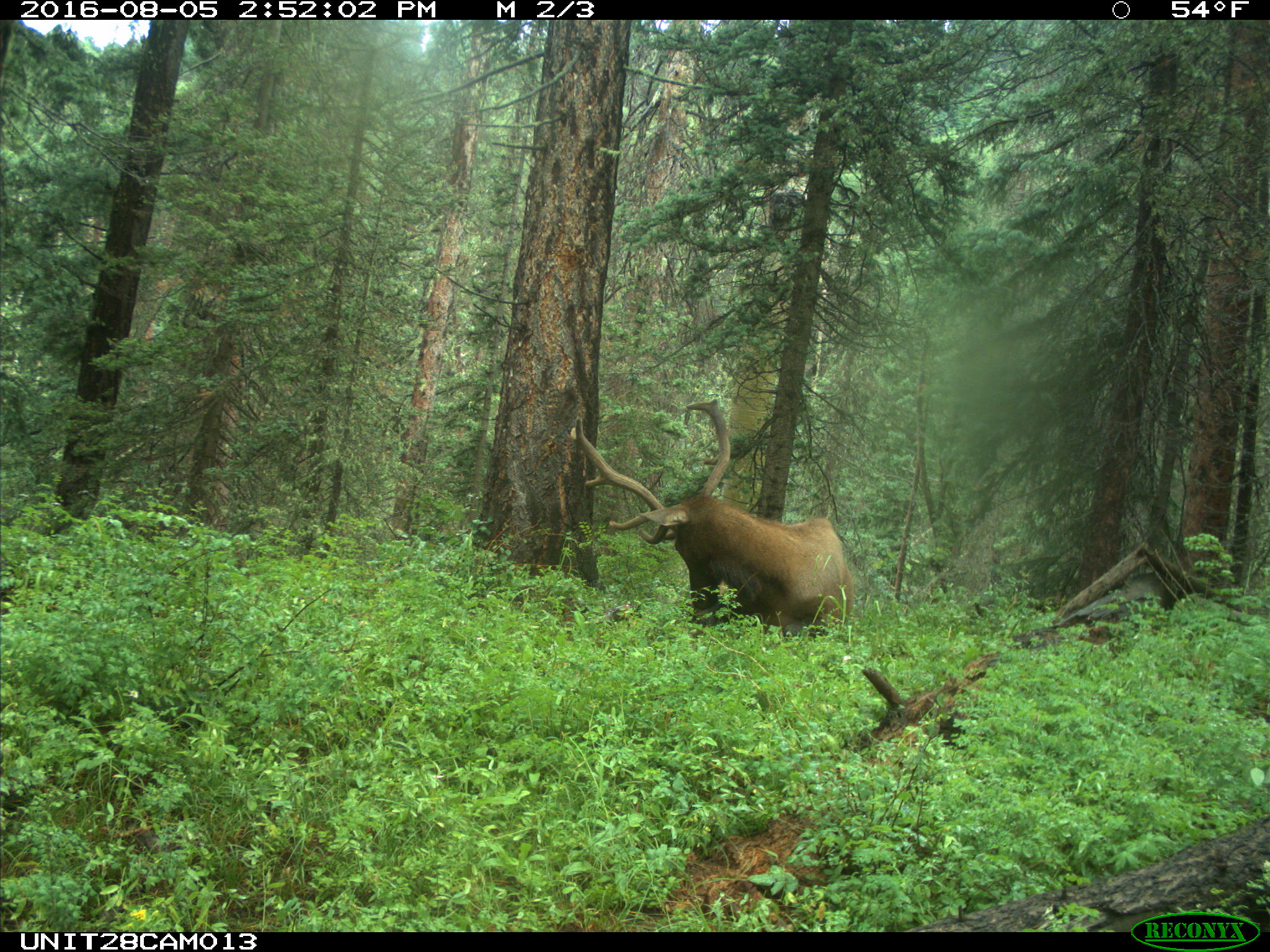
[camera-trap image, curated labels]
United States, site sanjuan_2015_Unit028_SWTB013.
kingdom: Animalia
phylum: Chordata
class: Mammalia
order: Artiodactyla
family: Cervidae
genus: Cervus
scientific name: Cervus elaphus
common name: red deer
Cervus elaphus (red deer).